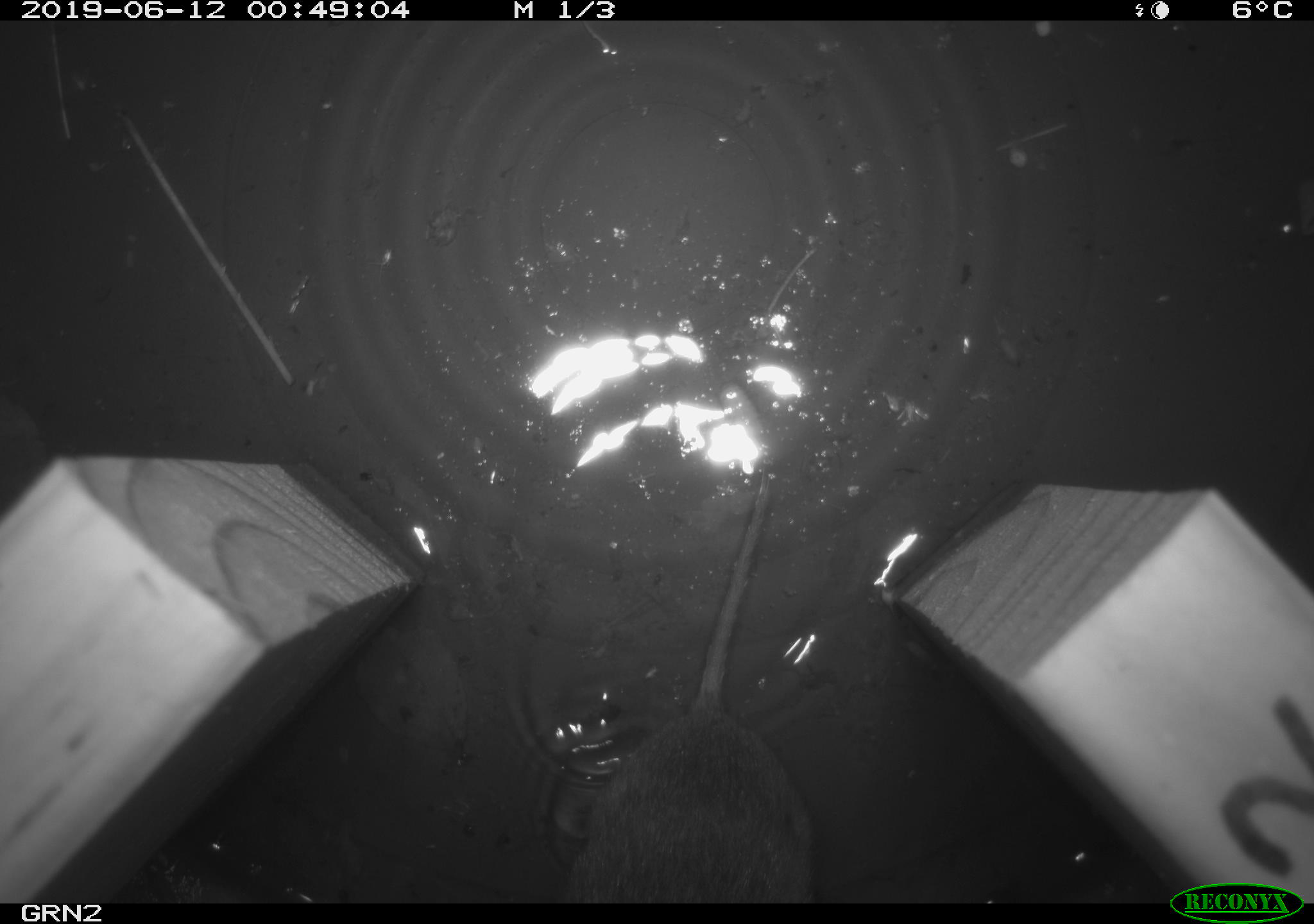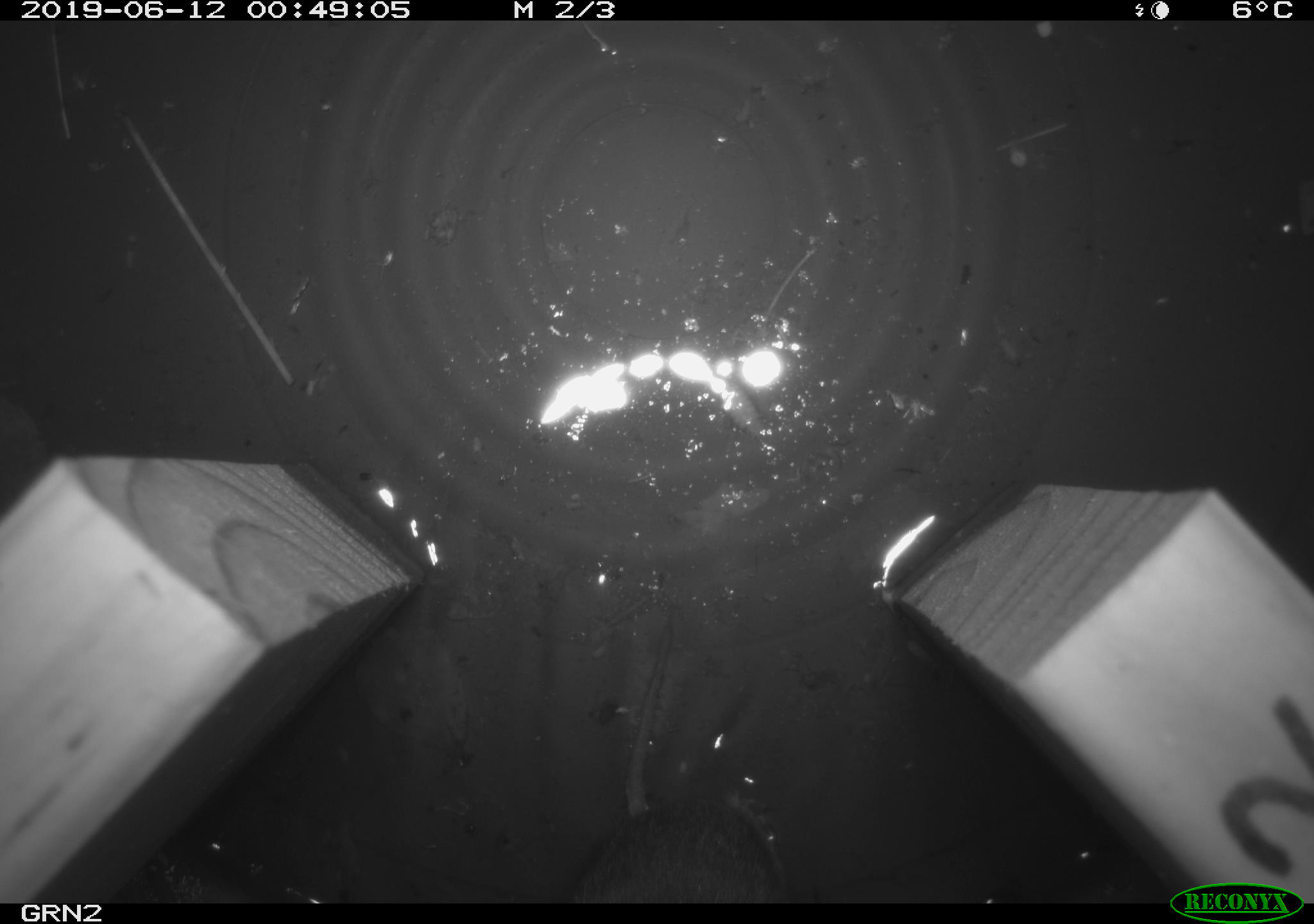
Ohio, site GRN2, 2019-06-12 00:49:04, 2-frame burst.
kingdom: Animalia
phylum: Chordata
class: Mammalia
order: Rodentia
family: Cricetidae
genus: Microtus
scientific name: Microtus pennsylvanicus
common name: meadow vole